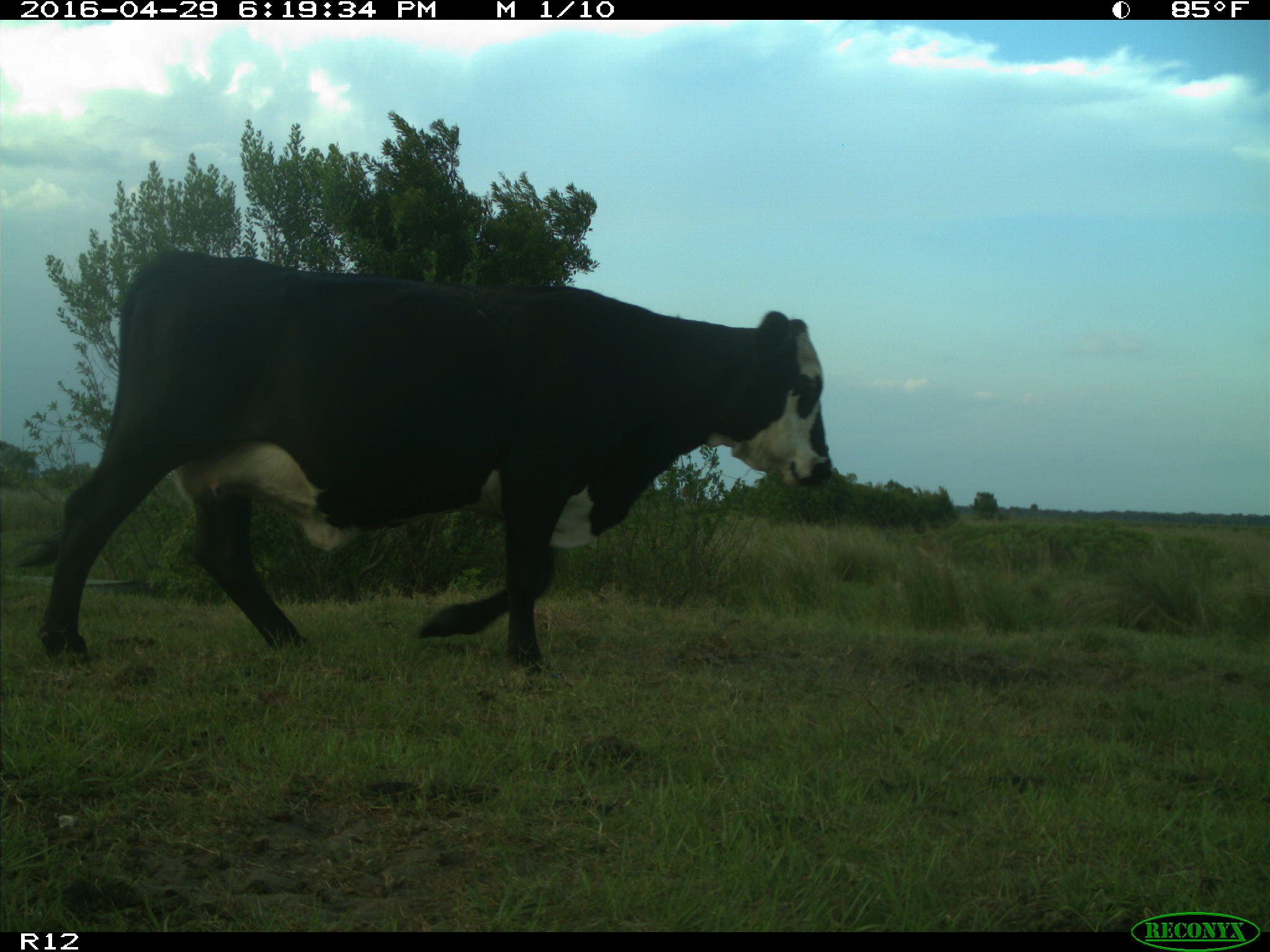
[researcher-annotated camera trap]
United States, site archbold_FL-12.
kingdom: Animalia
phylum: Chordata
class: Mammalia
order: Artiodactyla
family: Bovidae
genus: Bos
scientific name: Bos taurus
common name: domestic cow